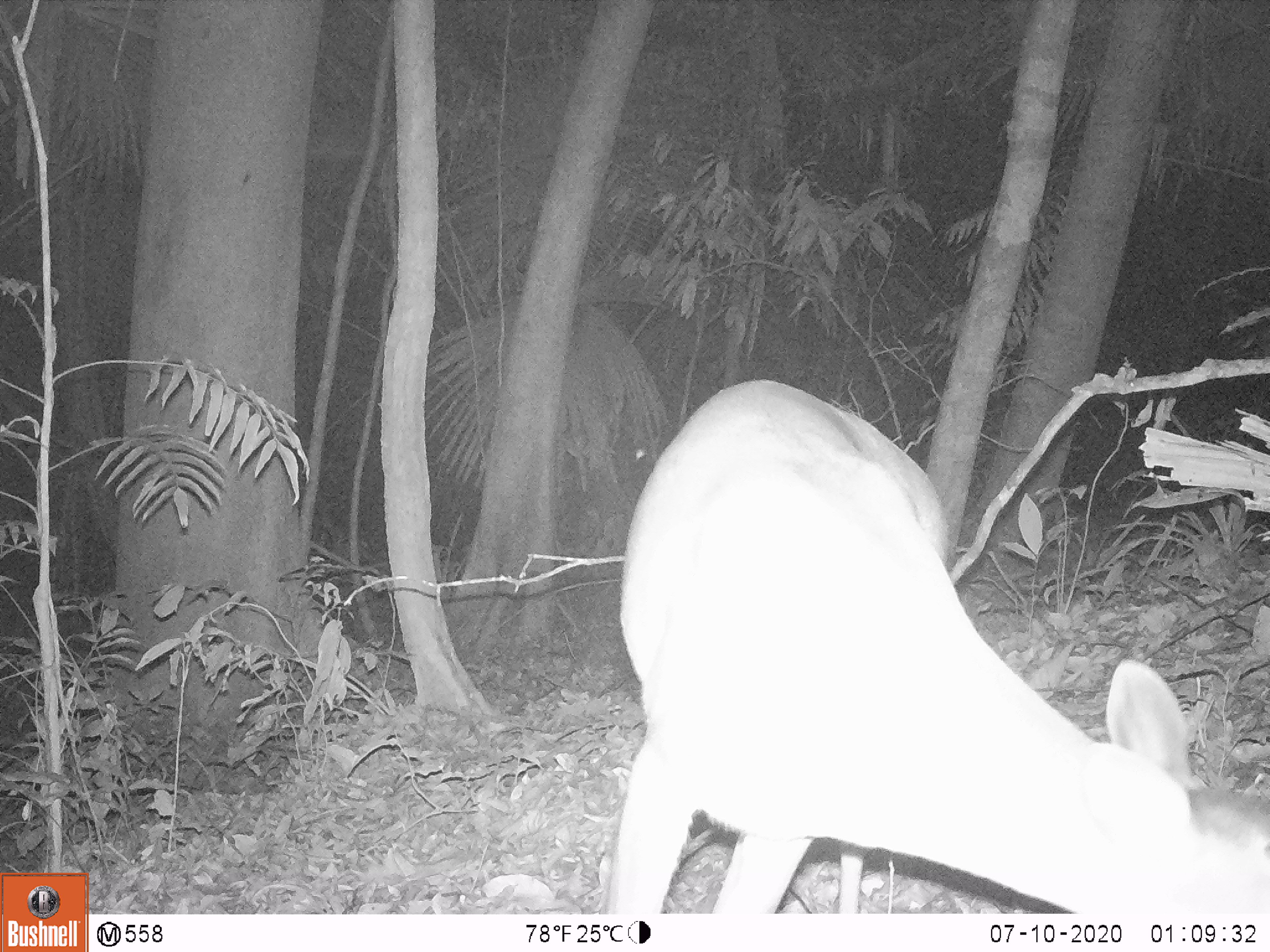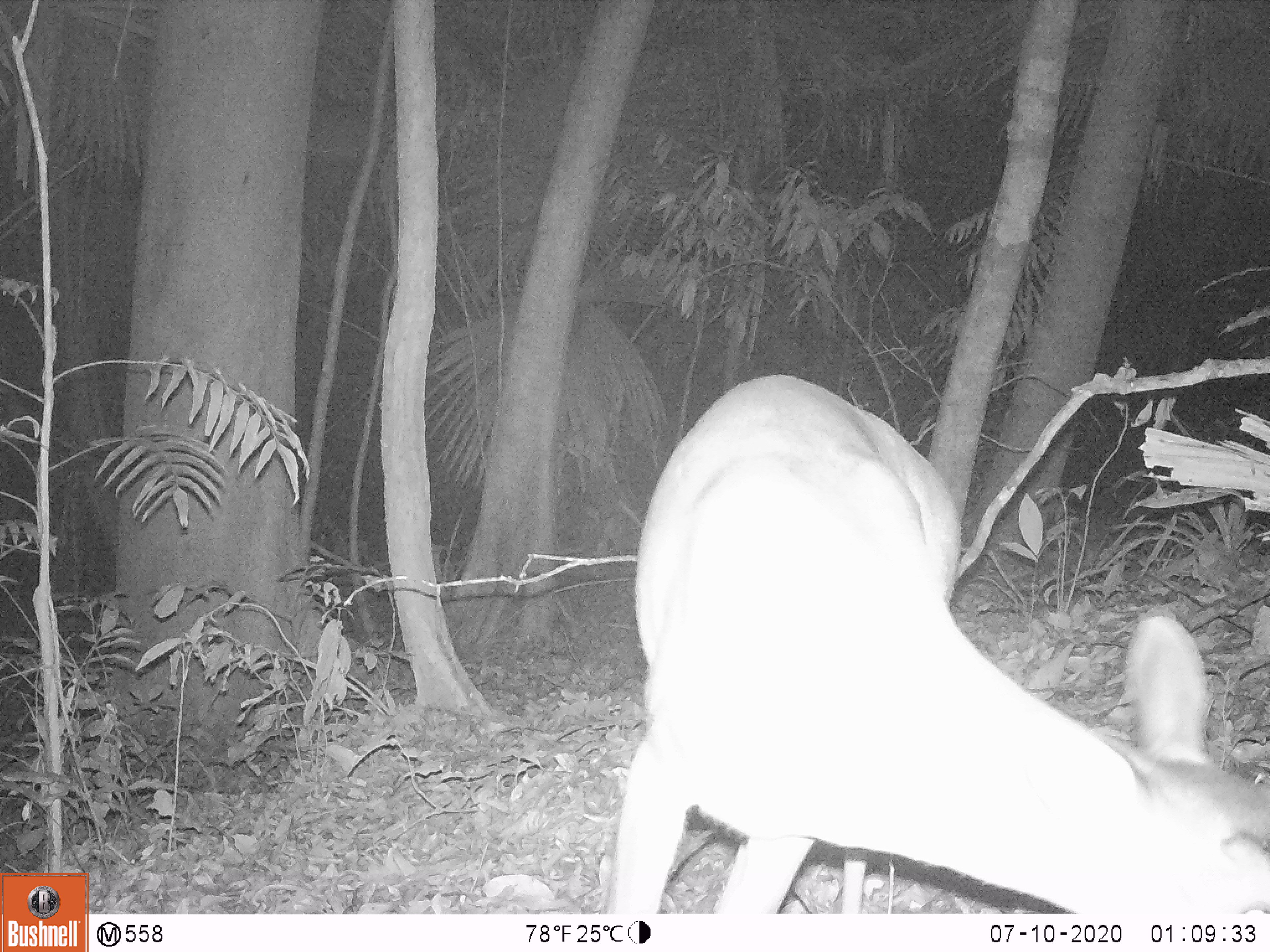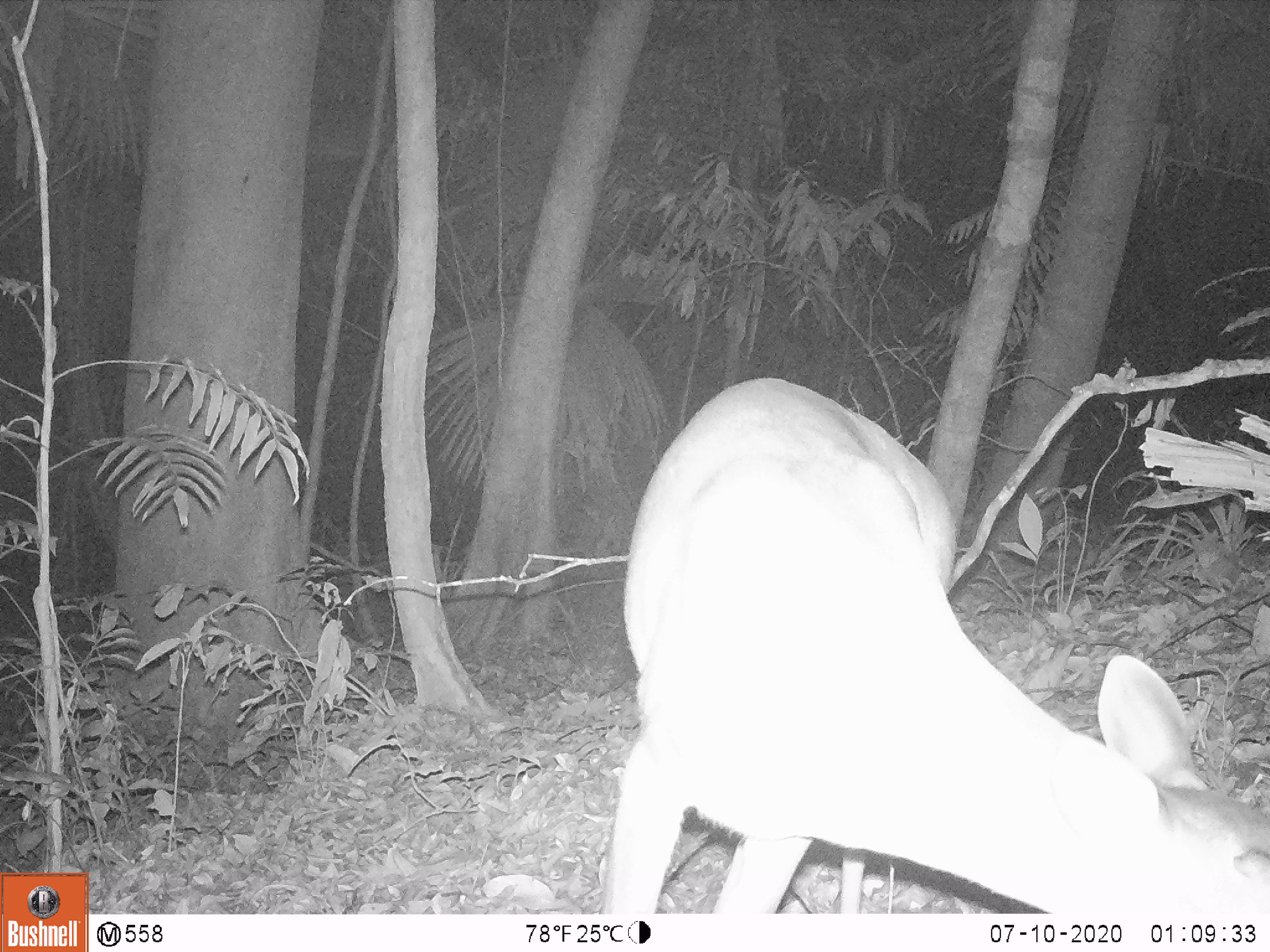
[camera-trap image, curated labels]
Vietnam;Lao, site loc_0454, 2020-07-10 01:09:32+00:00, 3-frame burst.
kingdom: Animalia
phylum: Chordata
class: Mammalia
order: Artiodactyla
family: Cervidae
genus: Muntiacus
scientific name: Muntiacus vuquangensis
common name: large-antlered muntjac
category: large antlered muntjac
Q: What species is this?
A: Large antlered muntjac (large-antlered muntjac) (Muntiacus vuquangensis).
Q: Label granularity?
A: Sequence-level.